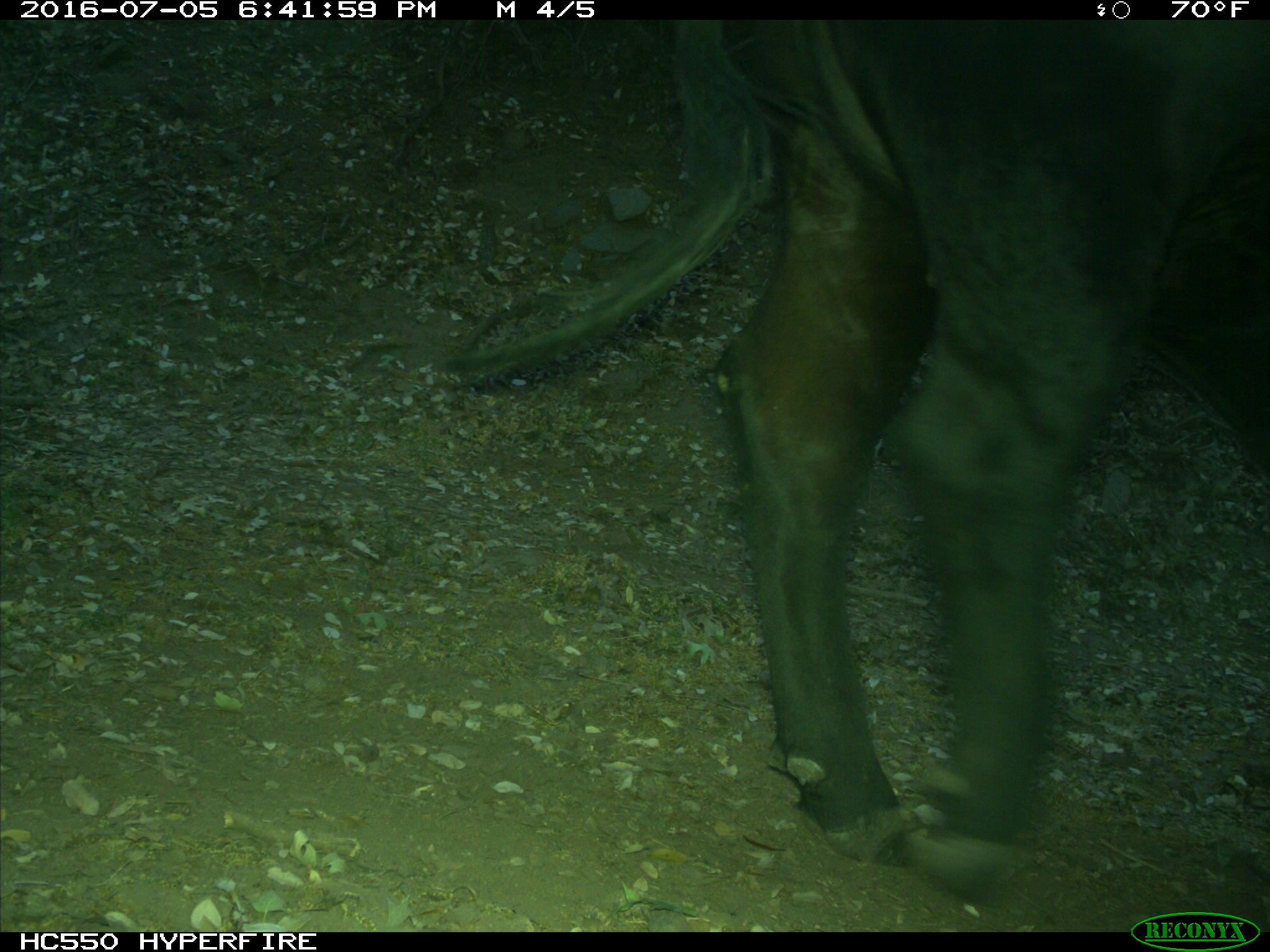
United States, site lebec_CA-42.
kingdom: Animalia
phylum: Chordata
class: Mammalia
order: Artiodactyla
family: Bovidae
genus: Bos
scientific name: Bos taurus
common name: domestic cow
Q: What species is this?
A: Bos taurus (domestic cow).